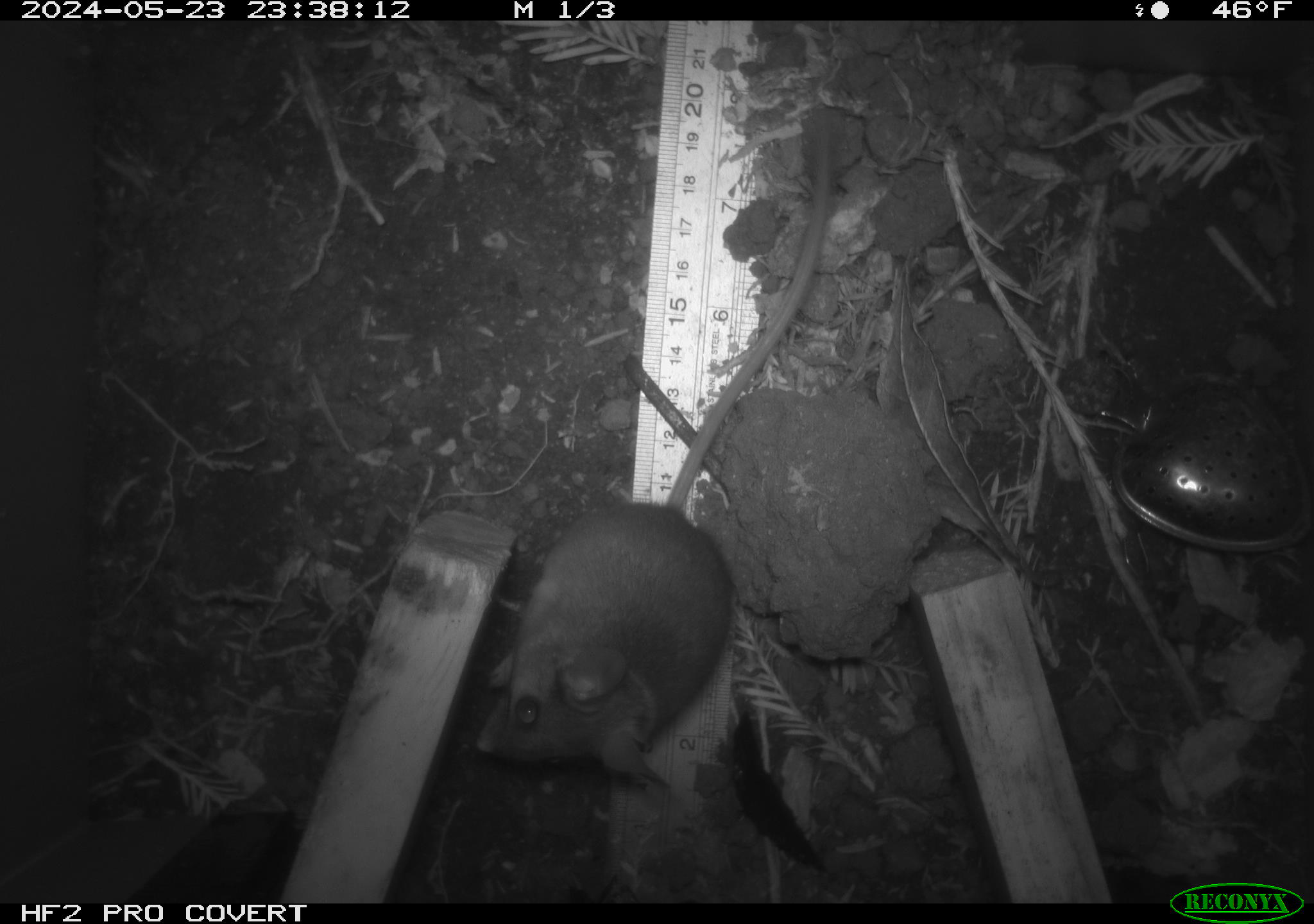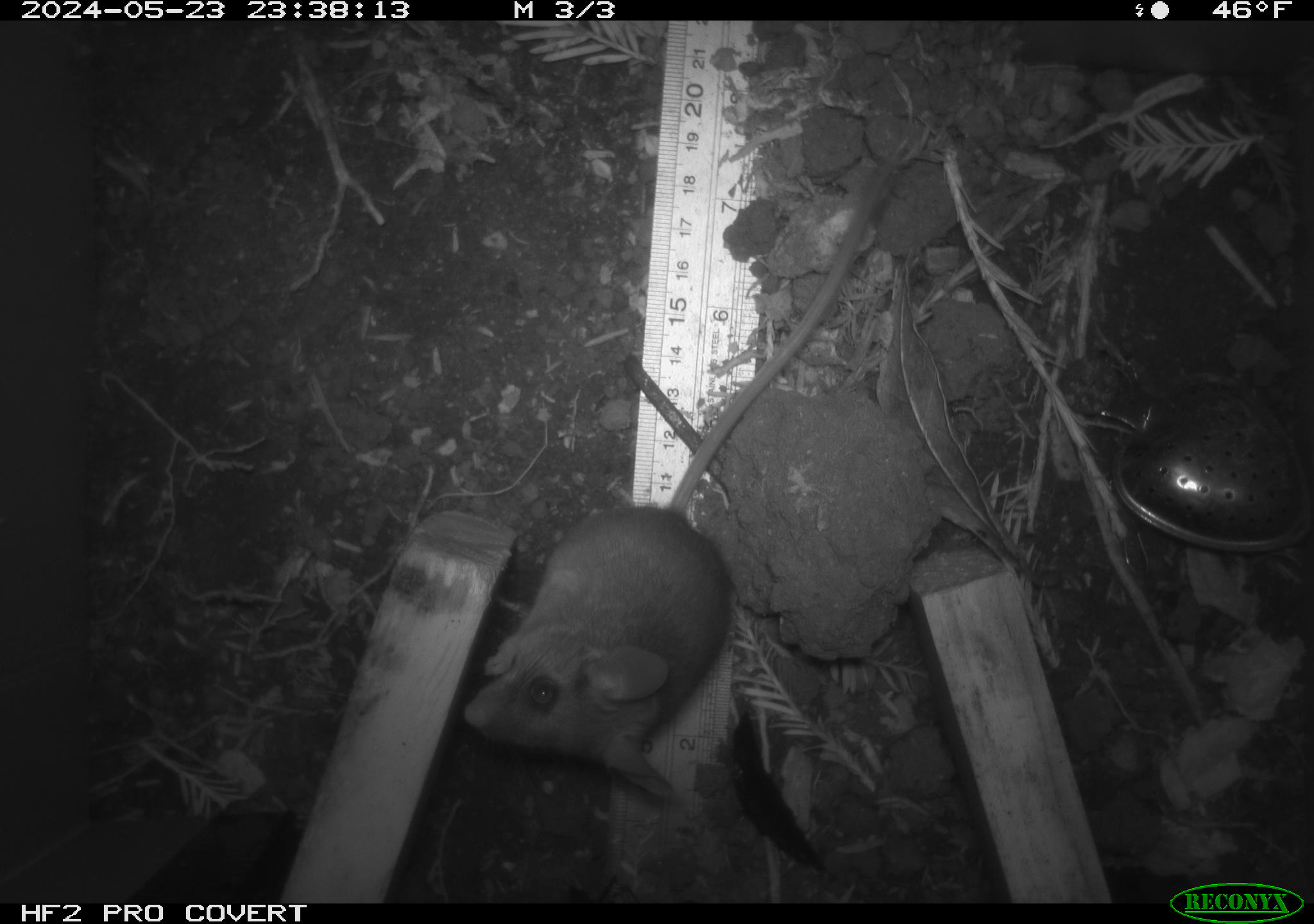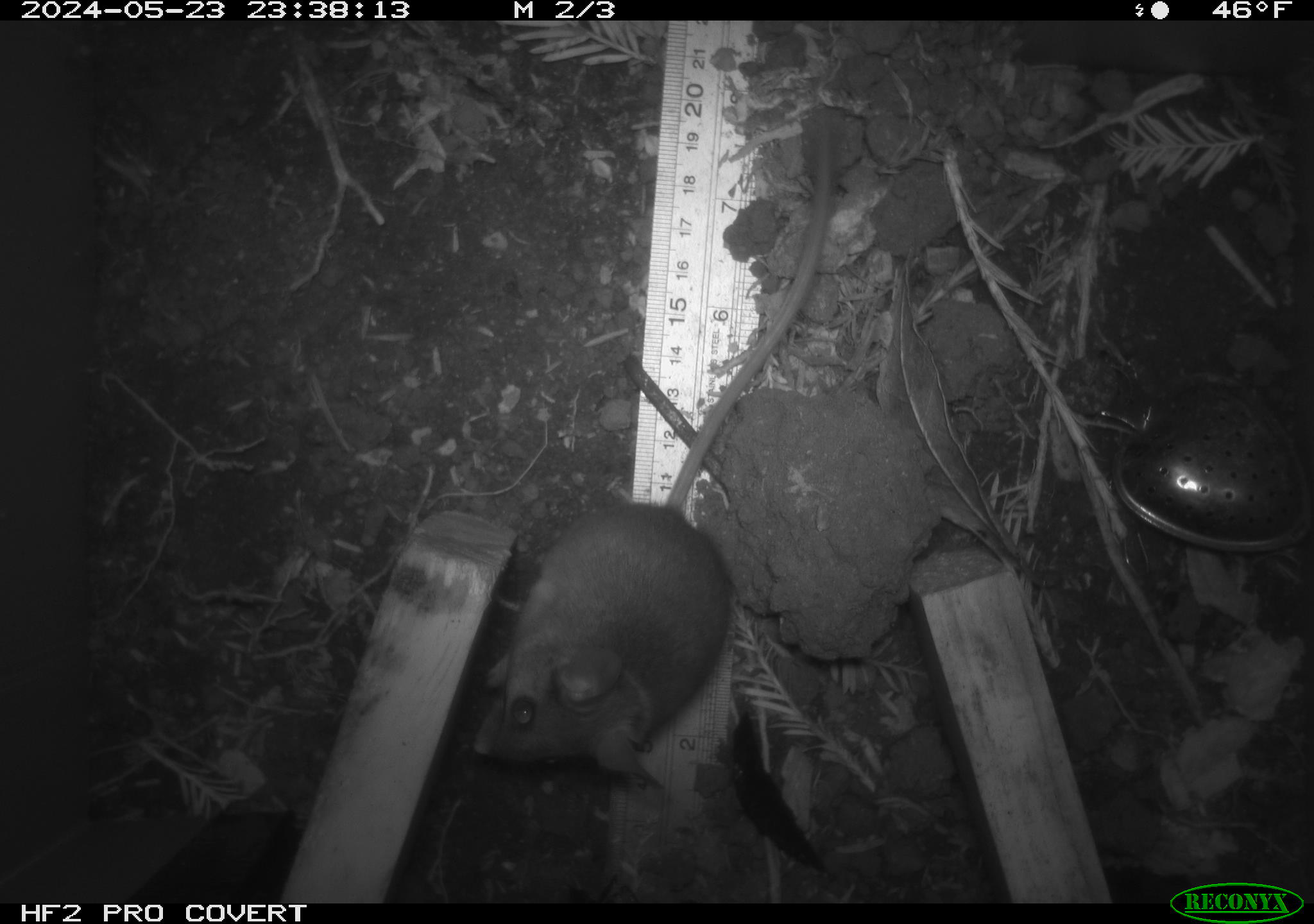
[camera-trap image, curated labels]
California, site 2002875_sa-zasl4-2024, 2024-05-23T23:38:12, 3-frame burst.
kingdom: Animalia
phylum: Chordata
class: Mammalia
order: Rodentia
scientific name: Rodentia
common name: mouse species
Mouse species (Rodentia).